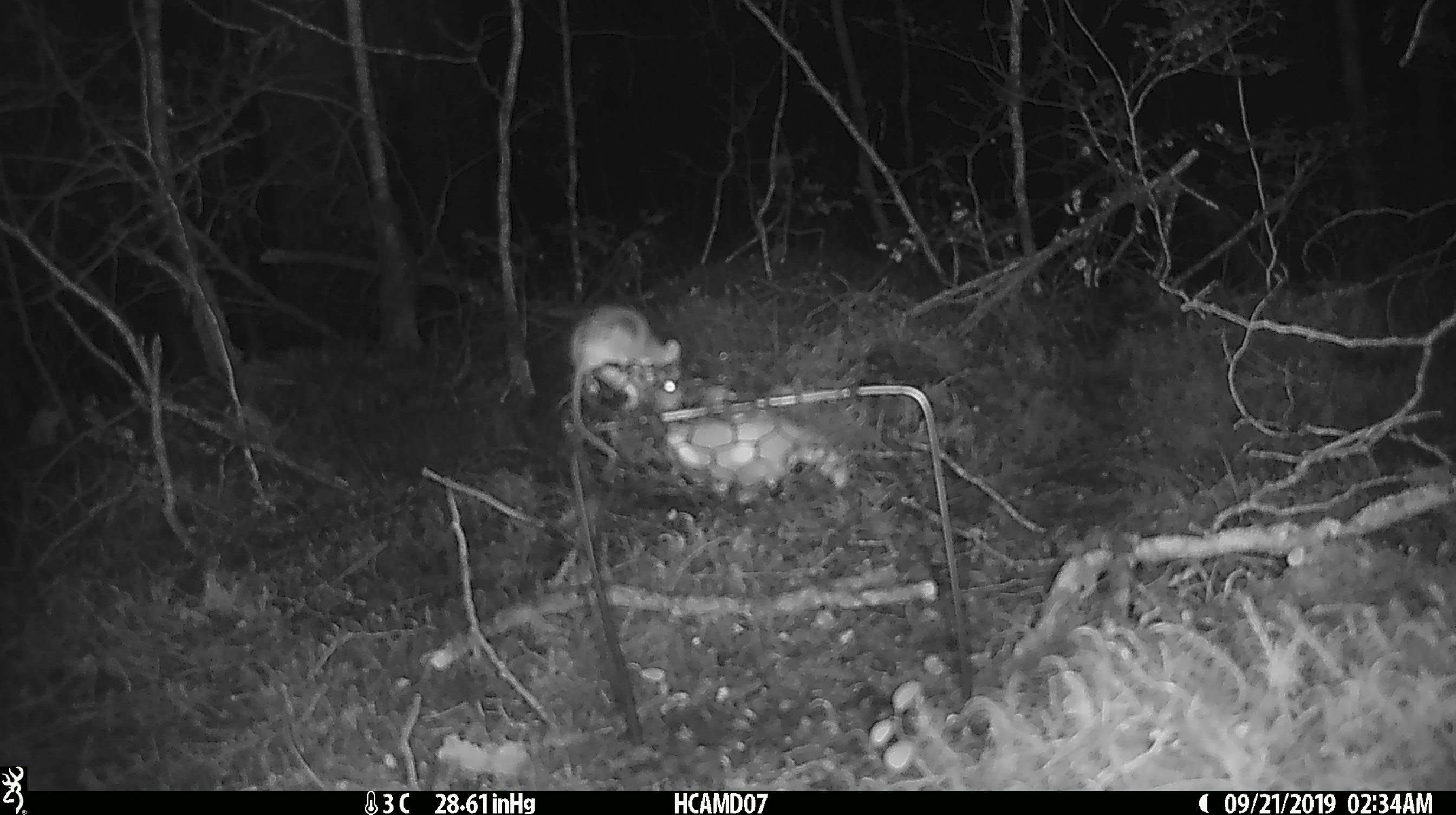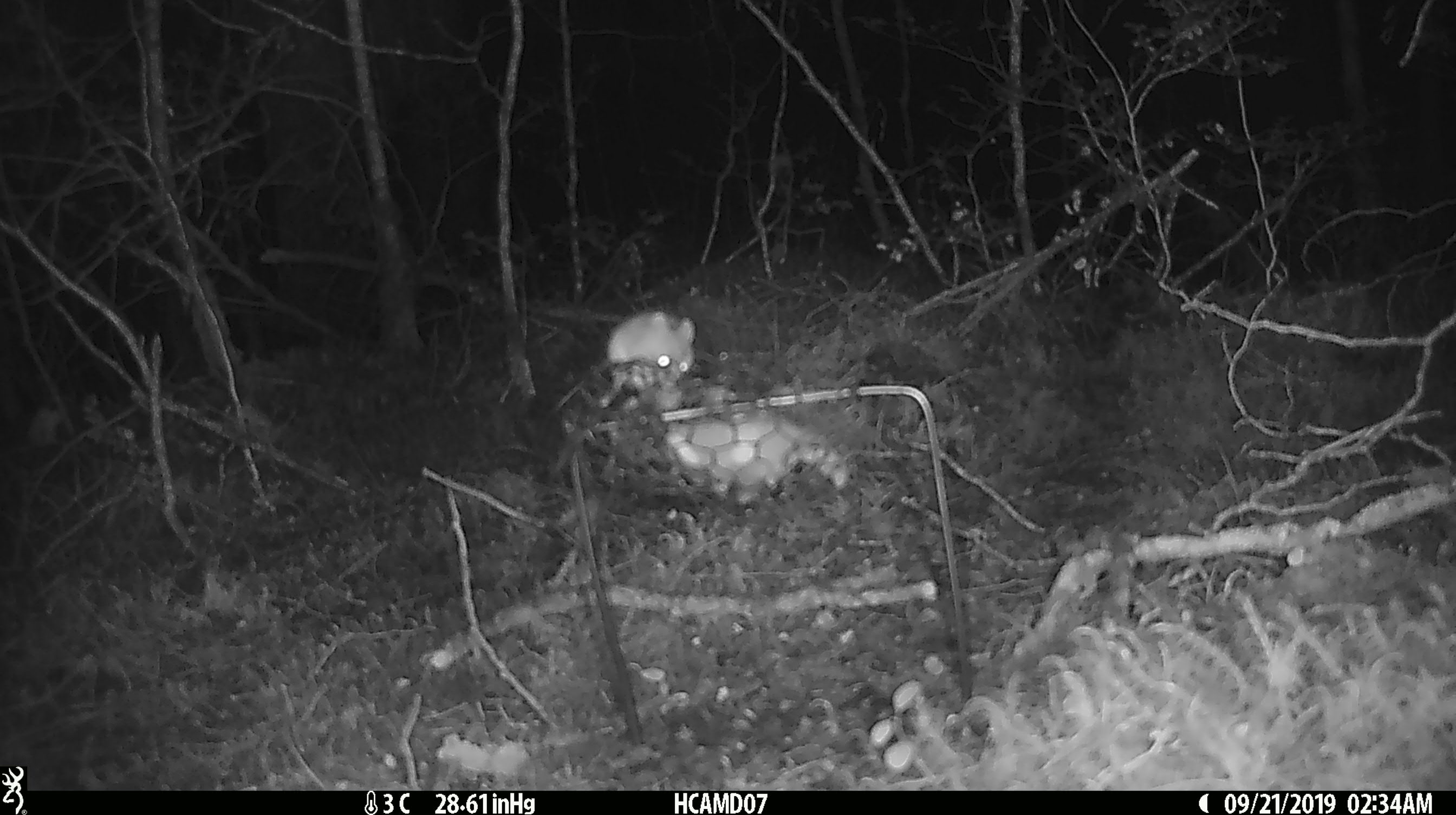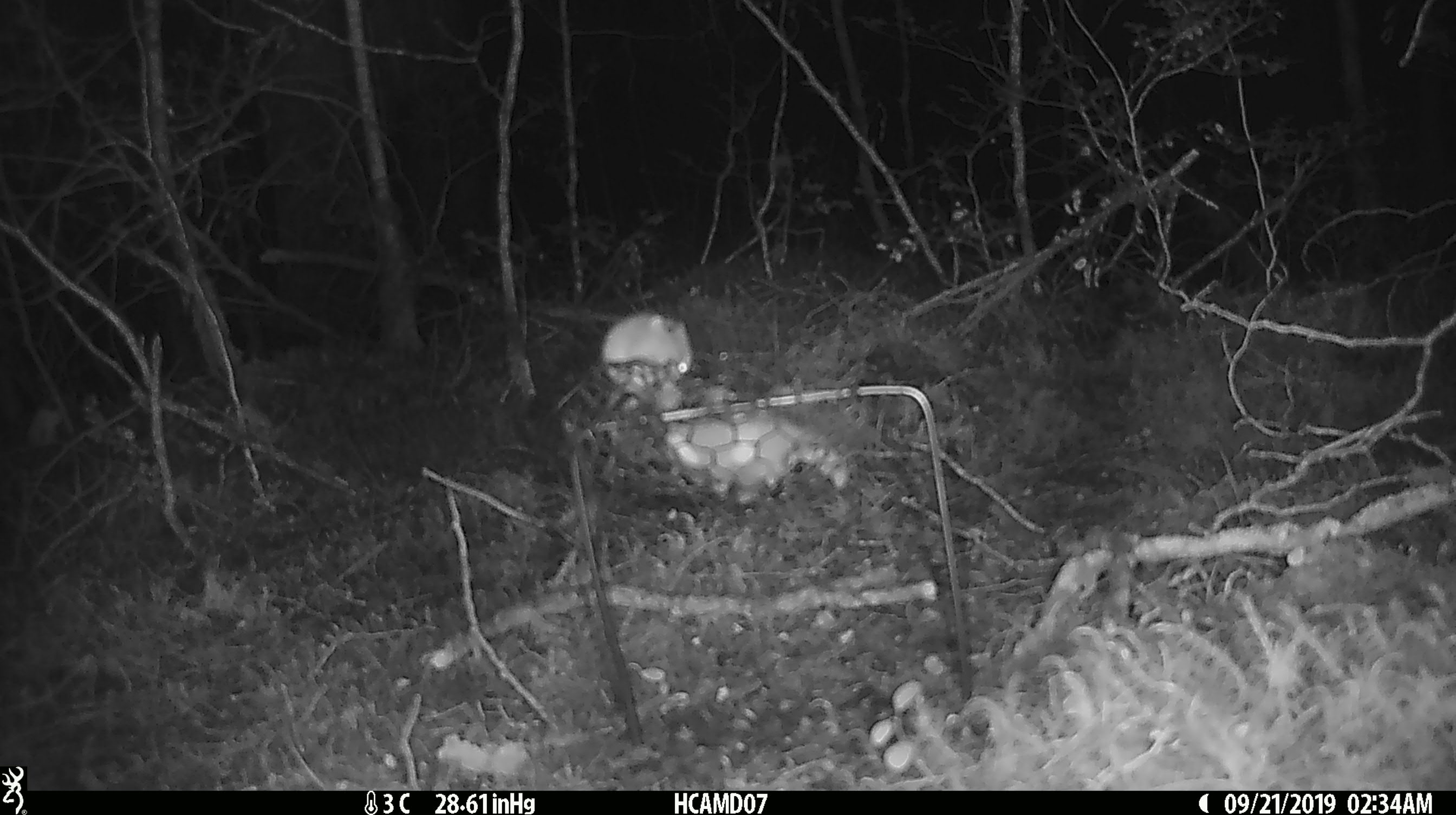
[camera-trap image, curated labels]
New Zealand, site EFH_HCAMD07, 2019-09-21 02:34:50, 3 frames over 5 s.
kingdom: Animalia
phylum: Chordata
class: Mammalia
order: Rodentia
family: Muridae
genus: Mus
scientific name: Mus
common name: mouse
Mouse (Mus).